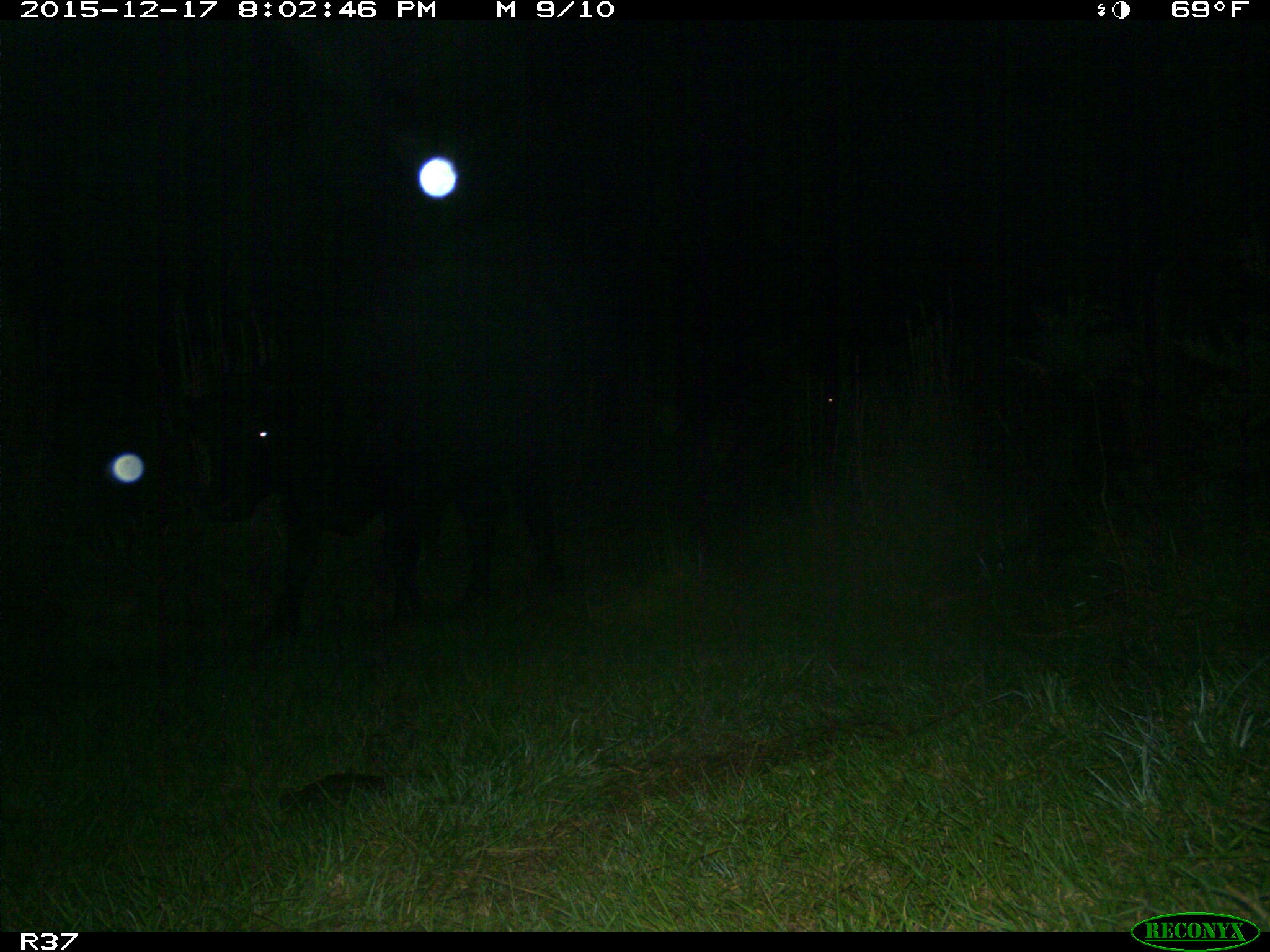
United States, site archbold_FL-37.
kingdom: Animalia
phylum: Chordata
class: Mammalia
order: Artiodactyla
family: Bovidae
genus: Bos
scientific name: Bos taurus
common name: domestic cow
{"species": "Bos taurus (domestic cow)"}